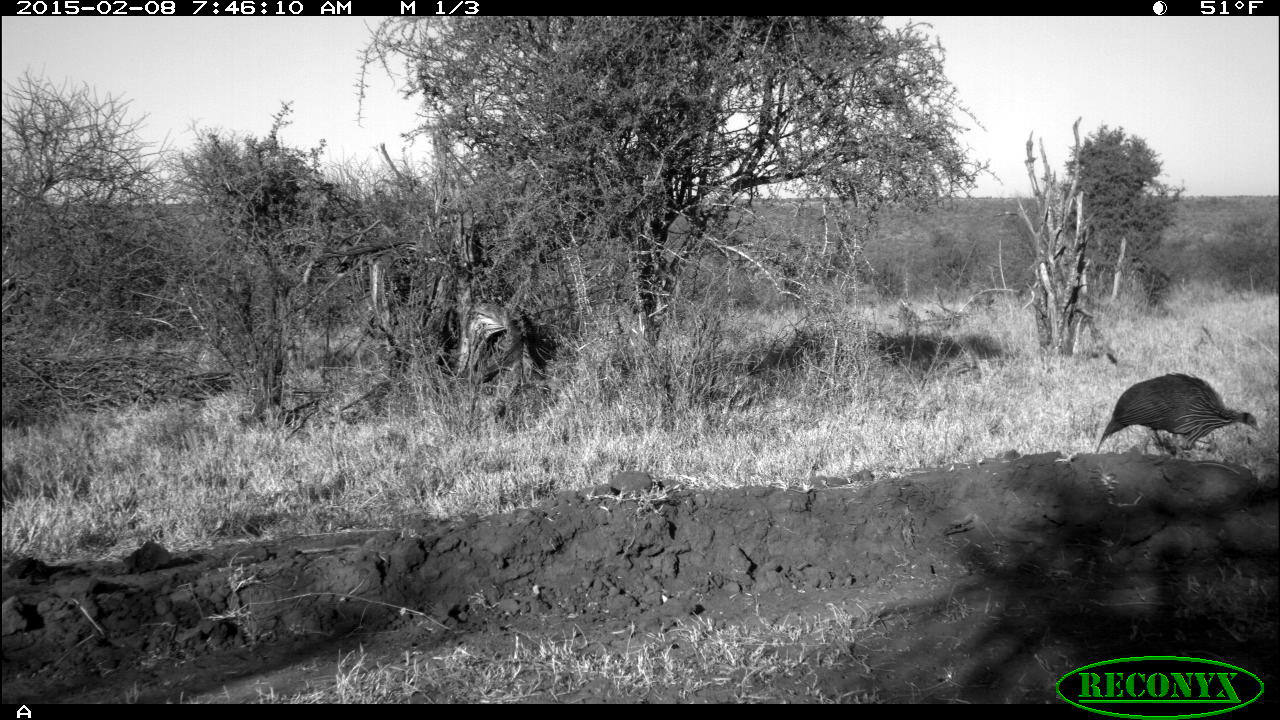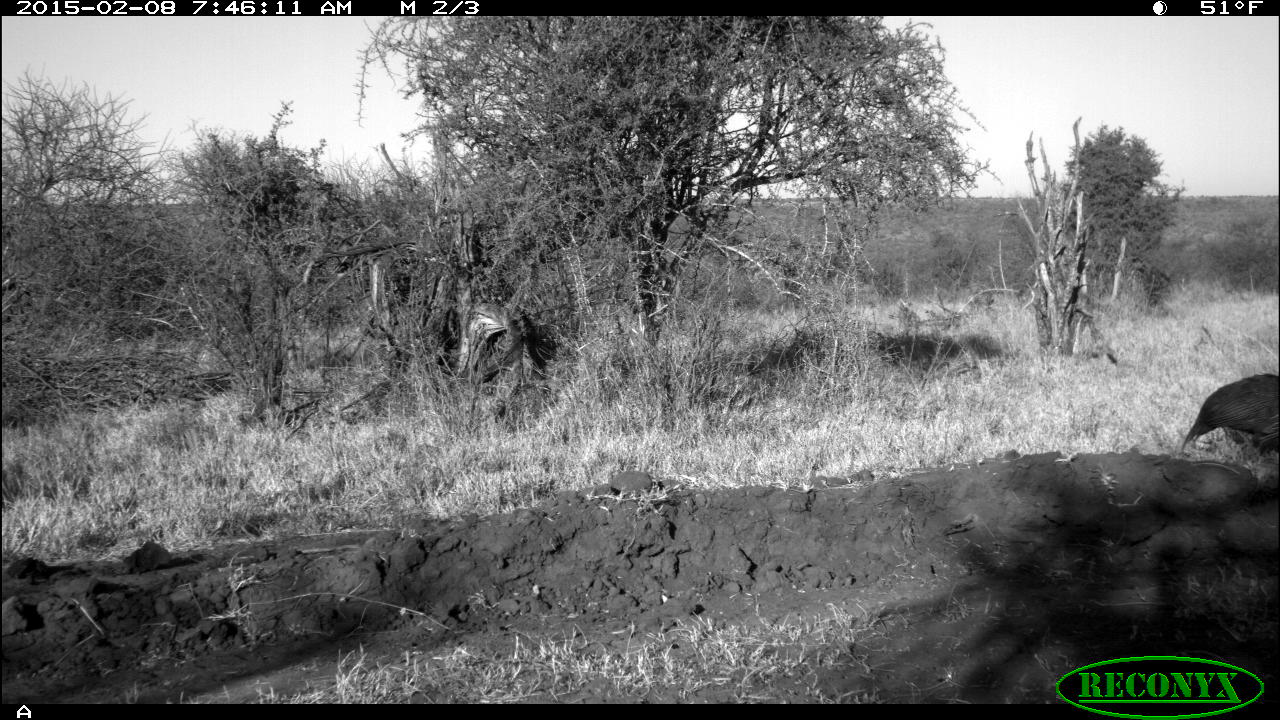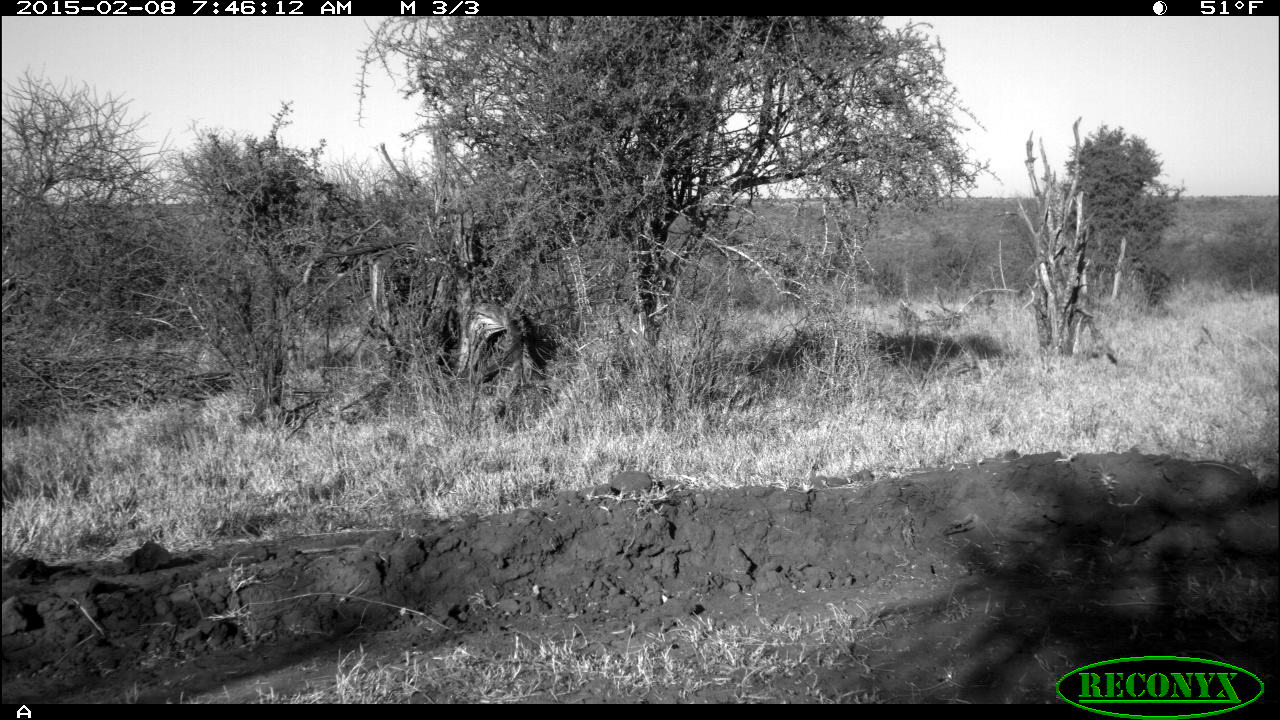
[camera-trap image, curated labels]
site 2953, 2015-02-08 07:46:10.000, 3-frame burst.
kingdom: Animalia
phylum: Chordata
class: Aves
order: Galliformes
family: Numididae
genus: Acryllium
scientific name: Acryllium vulturinum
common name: vulturine guineafowl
Acryllium vulturinum (vulturine guineafowl), count 2.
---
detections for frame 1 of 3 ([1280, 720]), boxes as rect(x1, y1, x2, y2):
acryllium vulturinum: rect(1095, 371, 1262, 460)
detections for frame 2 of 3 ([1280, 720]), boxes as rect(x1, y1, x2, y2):
acryllium vulturinum: rect(1179, 373, 1277, 458)